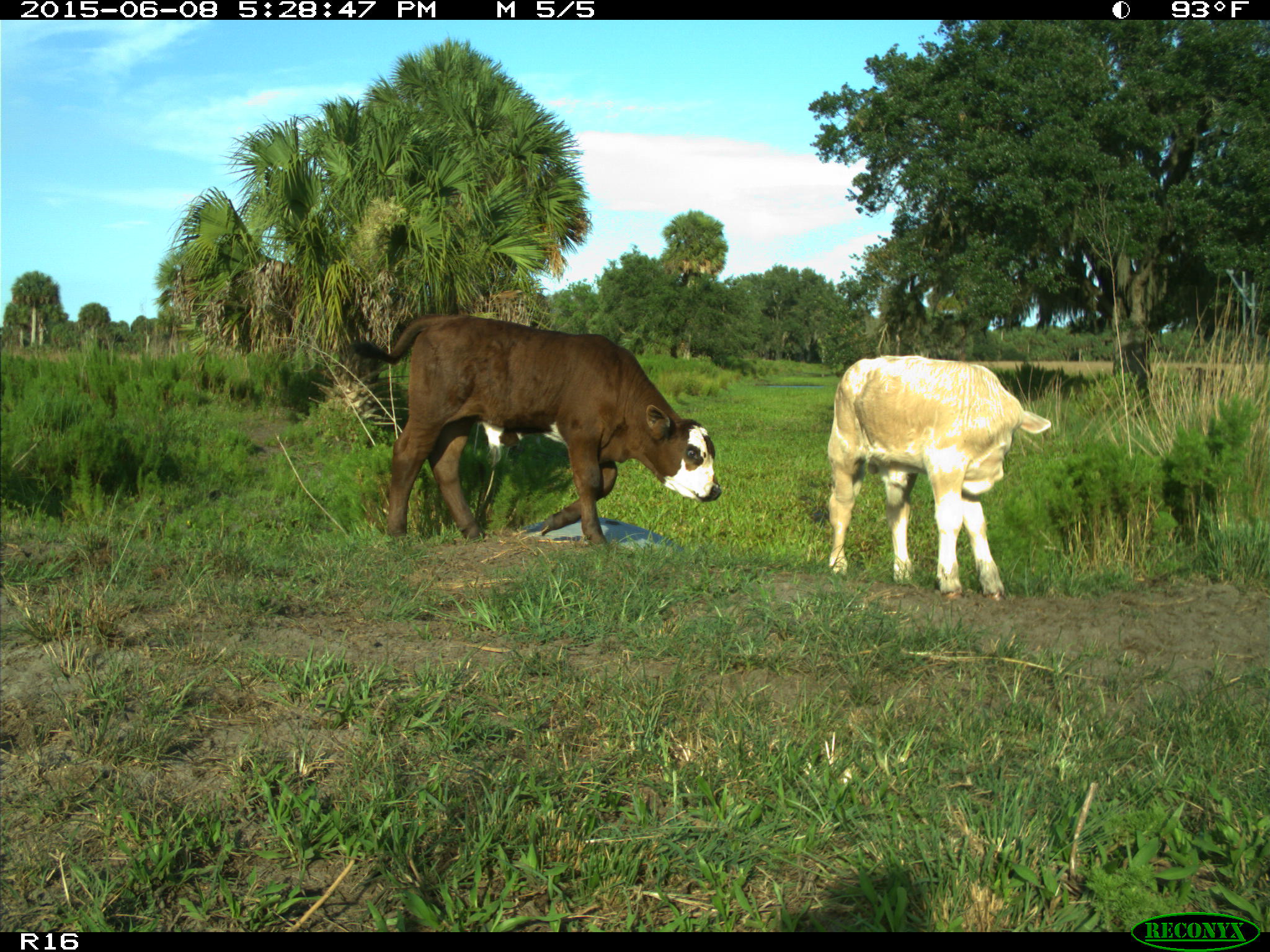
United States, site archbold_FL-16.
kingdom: Animalia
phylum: Chordata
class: Mammalia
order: Artiodactyla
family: Bovidae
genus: Bos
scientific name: Bos taurus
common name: domestic cow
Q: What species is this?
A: Bos taurus (domestic cow).